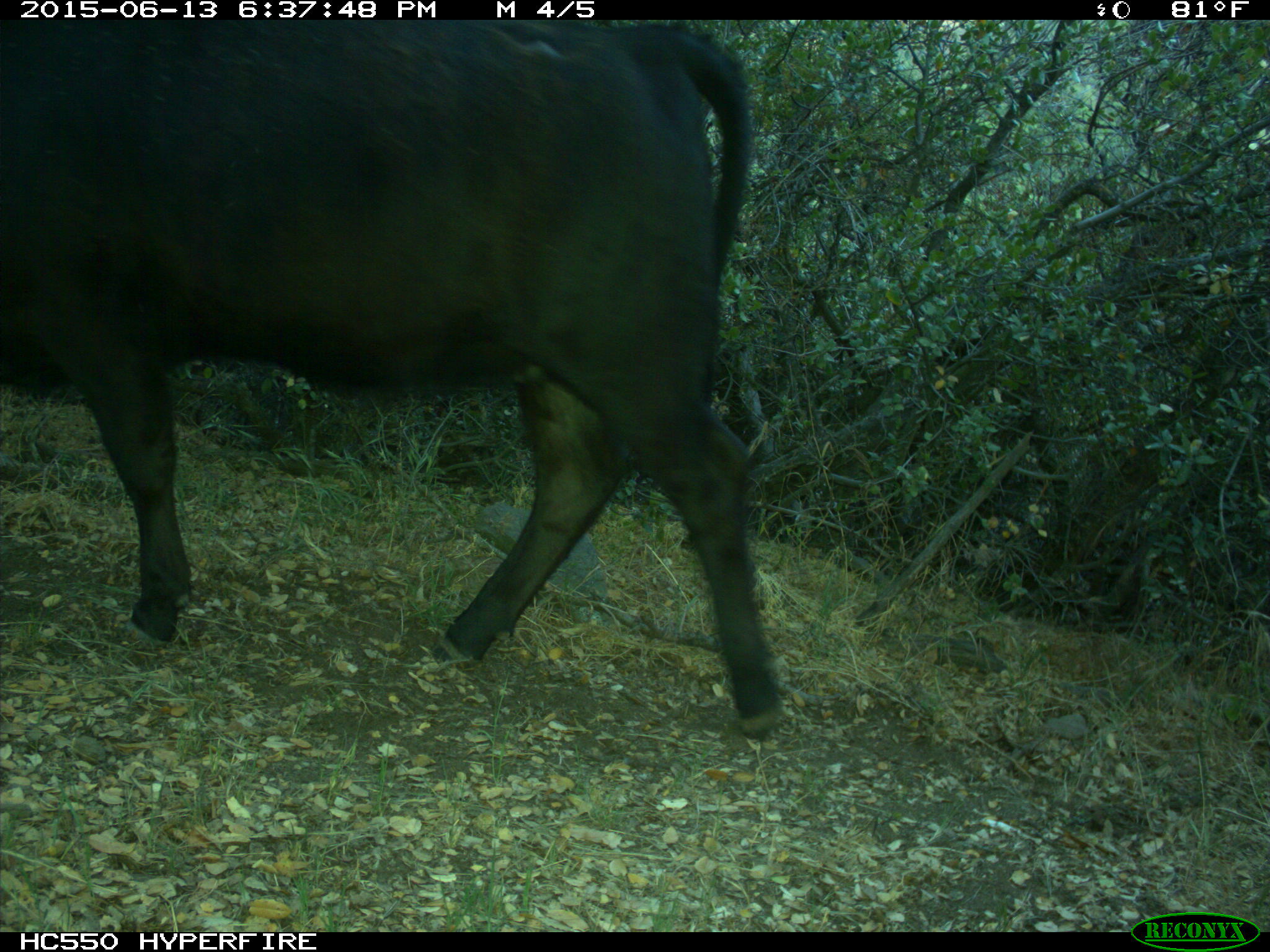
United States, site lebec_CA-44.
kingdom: Animalia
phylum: Chordata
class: Mammalia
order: Artiodactyla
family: Bovidae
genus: Bos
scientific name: Bos taurus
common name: domestic cow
Bos taurus (domestic cow).